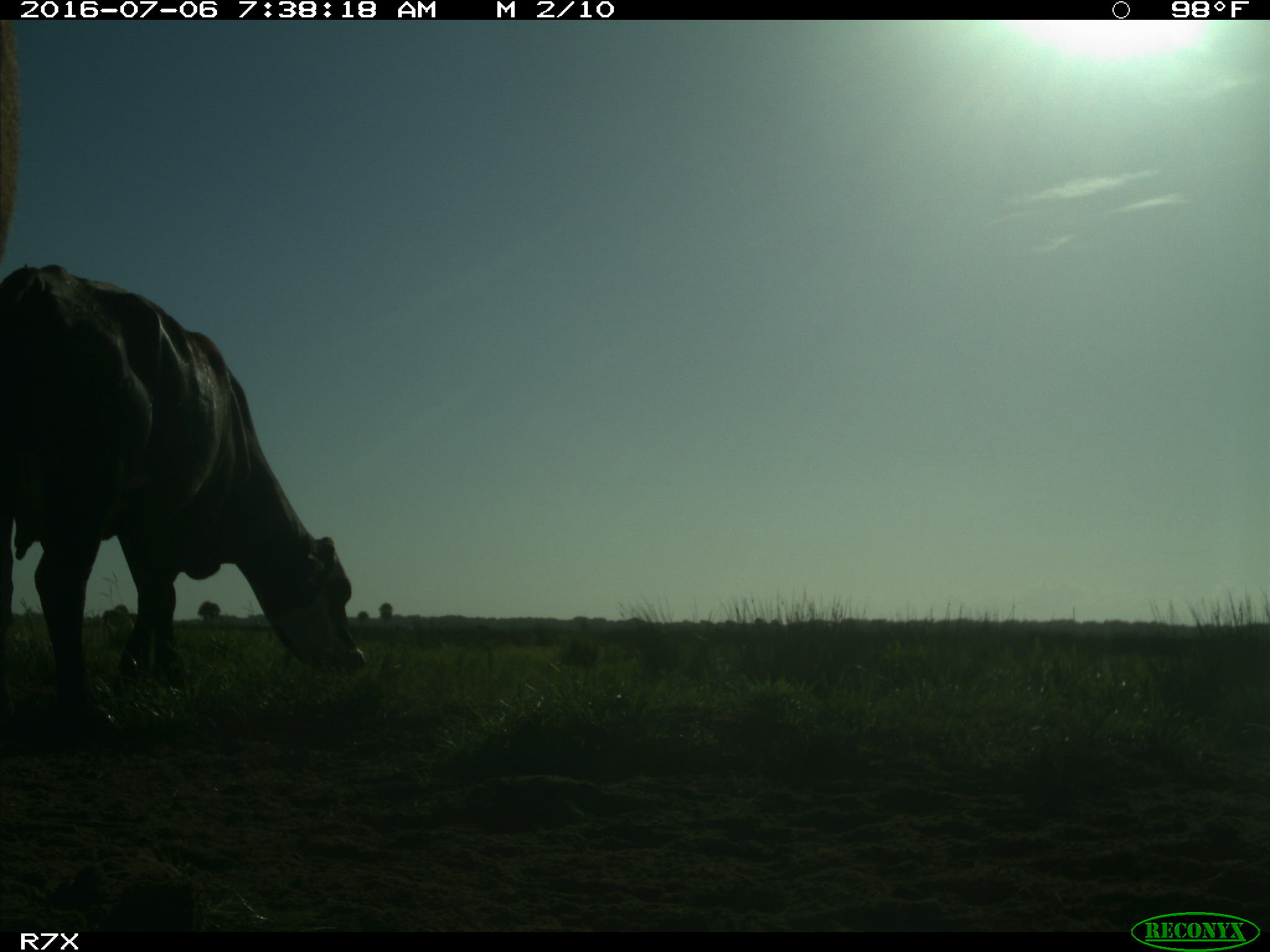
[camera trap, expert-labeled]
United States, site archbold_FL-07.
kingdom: Animalia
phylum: Chordata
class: Mammalia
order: Artiodactyla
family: Bovidae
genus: Bos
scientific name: Bos taurus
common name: domestic cow